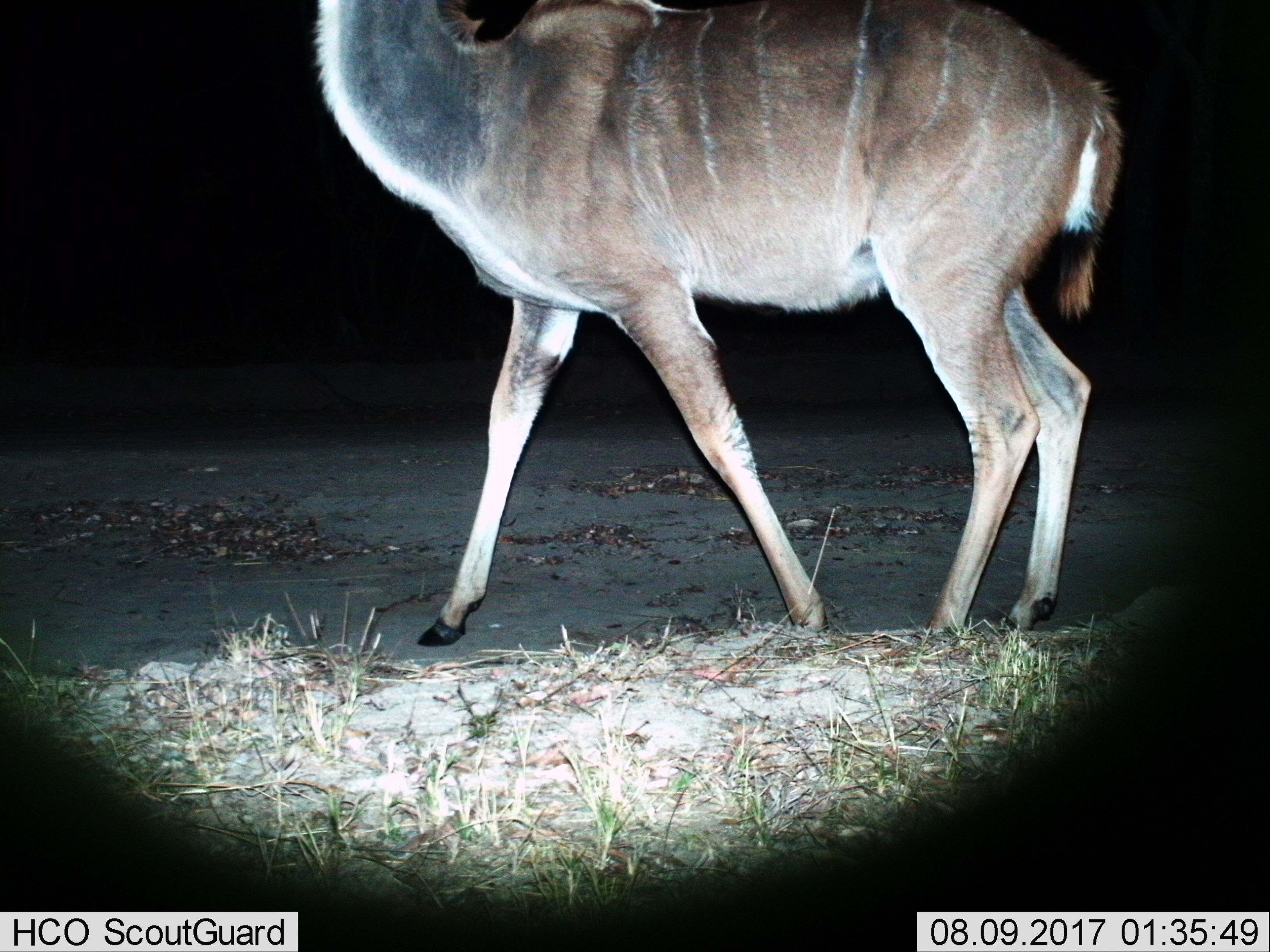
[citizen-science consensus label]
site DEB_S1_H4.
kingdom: Animalia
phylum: Chordata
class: Mammalia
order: Artiodactyla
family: Bovidae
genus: Tragelaphus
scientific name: Tragelaphus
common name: kudu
Kudu (Tragelaphus), count 1. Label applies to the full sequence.